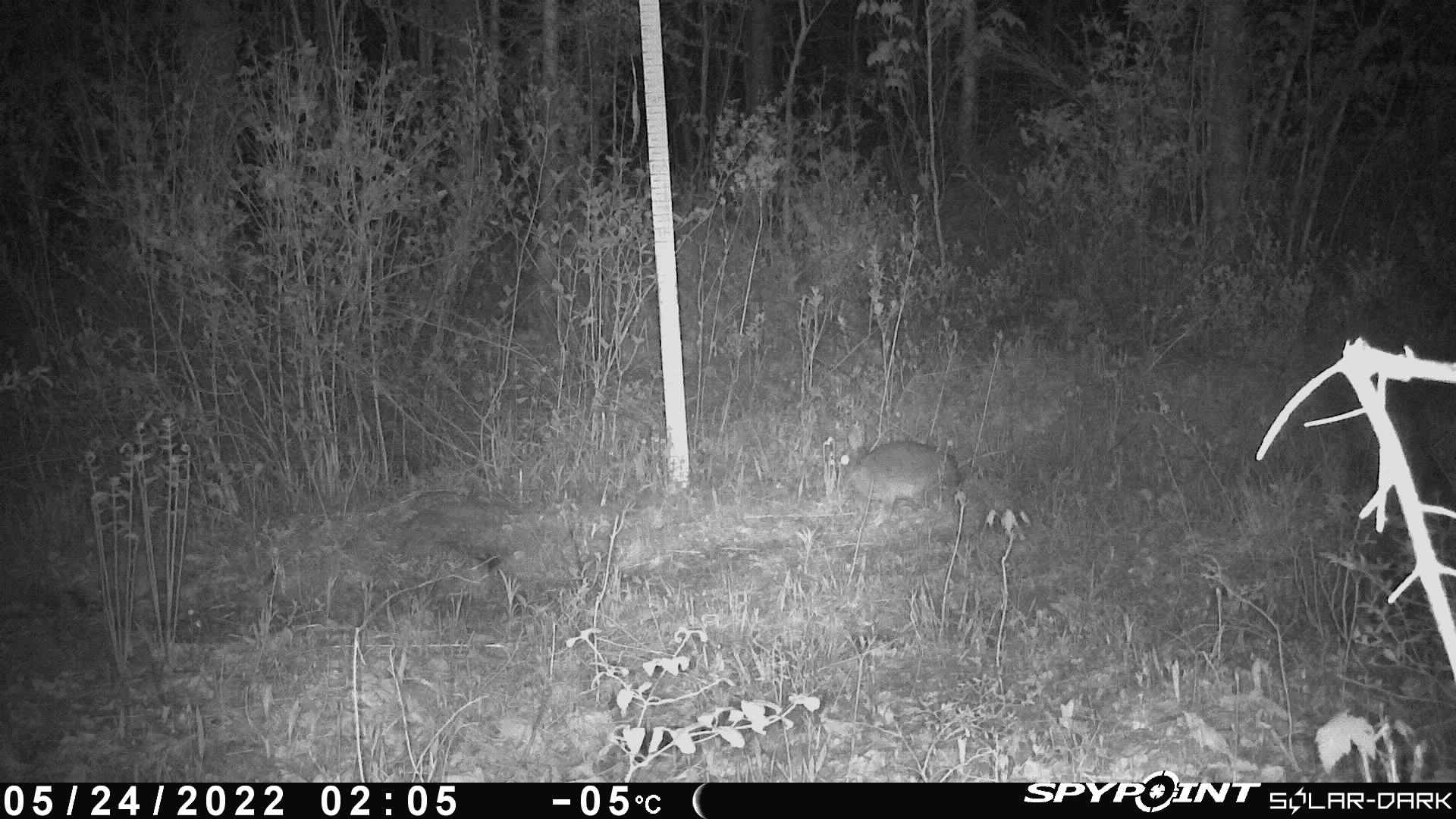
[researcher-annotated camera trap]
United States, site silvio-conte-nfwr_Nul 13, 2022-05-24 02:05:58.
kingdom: Animalia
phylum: Chordata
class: Mammalia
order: Lagomorpha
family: Leporidae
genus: Lepus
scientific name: Lepus americanus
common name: snowshoe hare